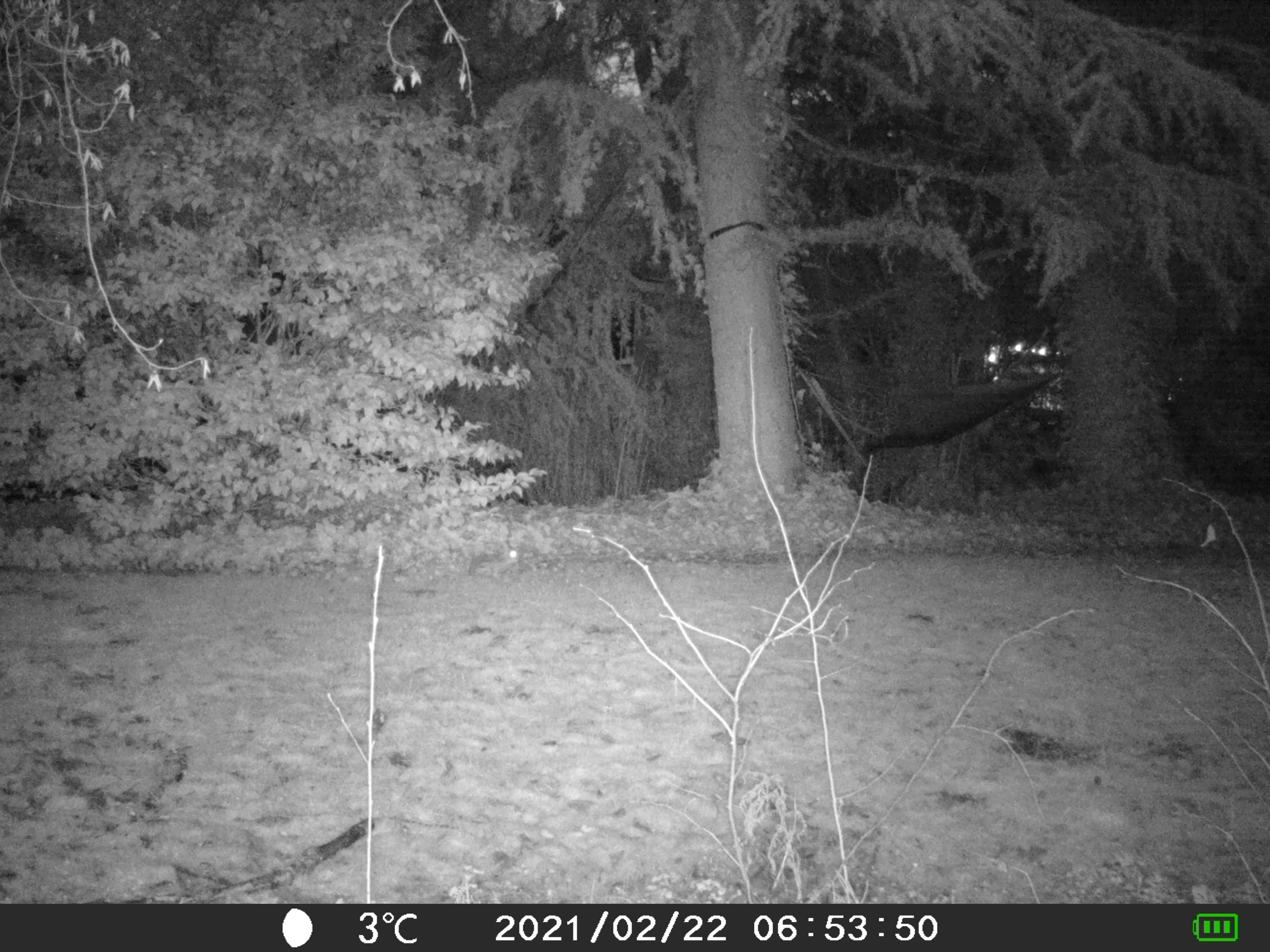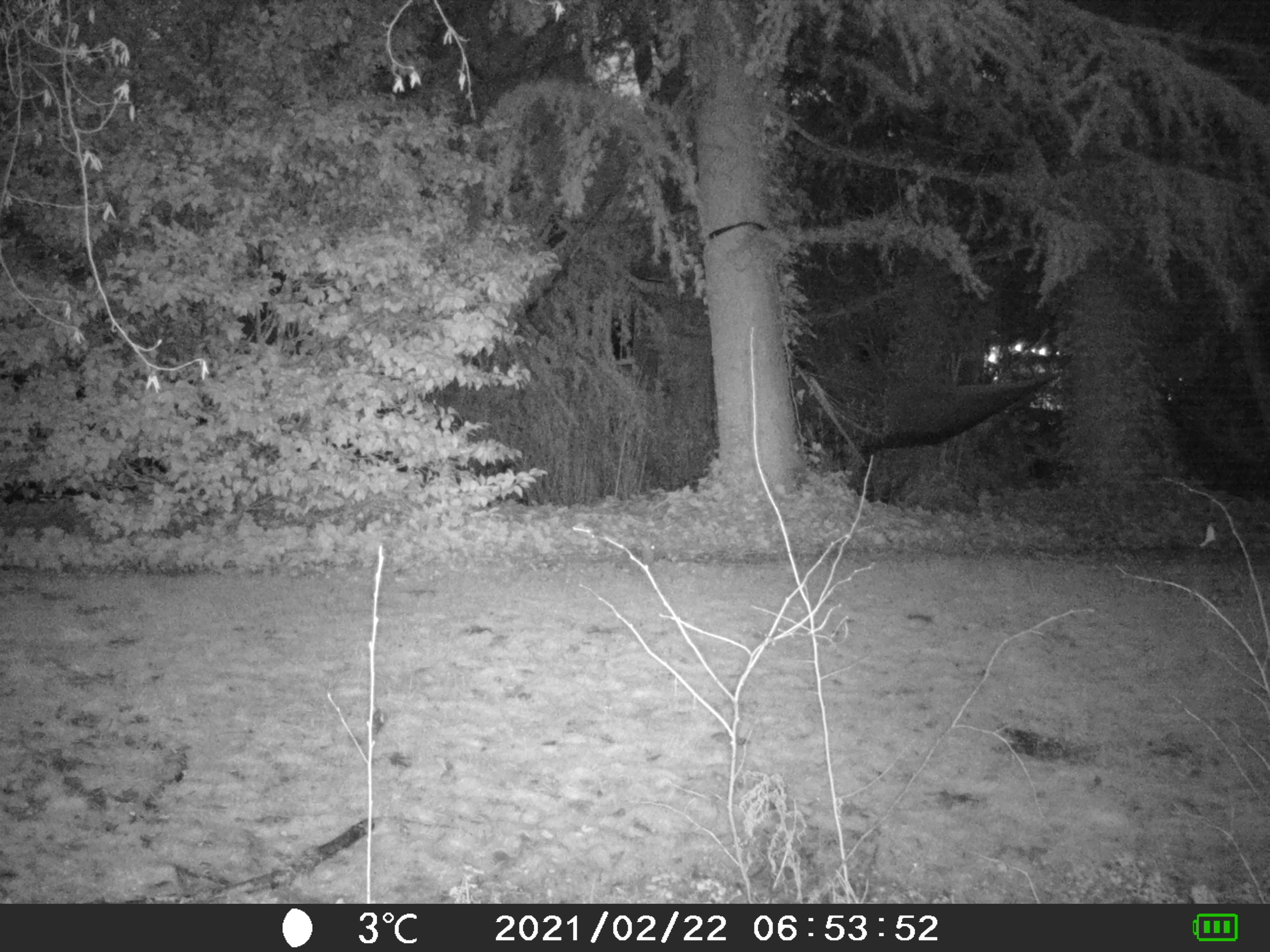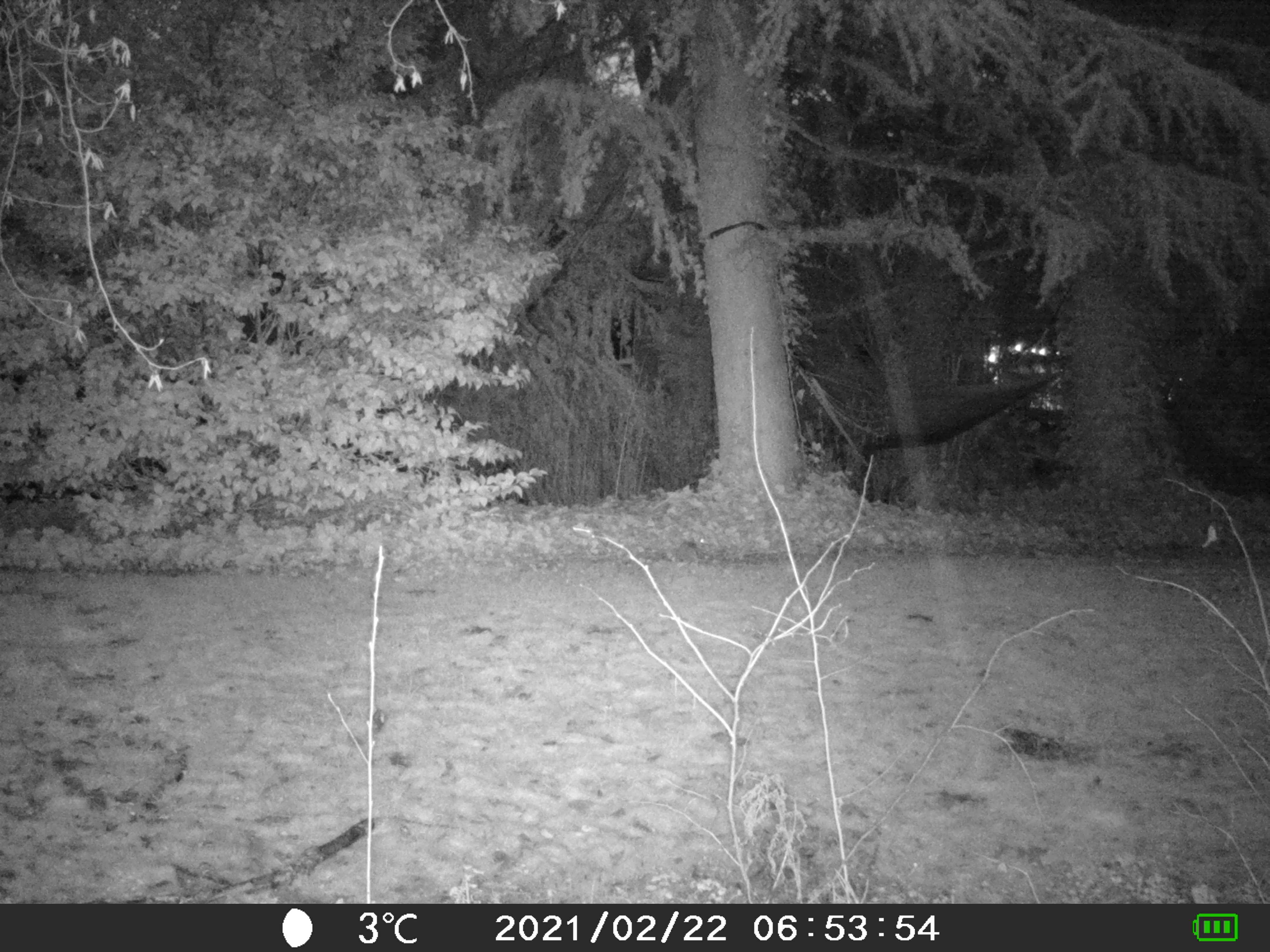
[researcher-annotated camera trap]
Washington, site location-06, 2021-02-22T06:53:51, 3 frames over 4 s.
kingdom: Animalia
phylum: Chordata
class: Mammalia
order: Lagomorpha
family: Leporidae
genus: Sylvilagus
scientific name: Sylvilagus floridanus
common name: eastern cottontail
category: rabbit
Rabbit (eastern cottontail) (Sylvilagus floridanus).